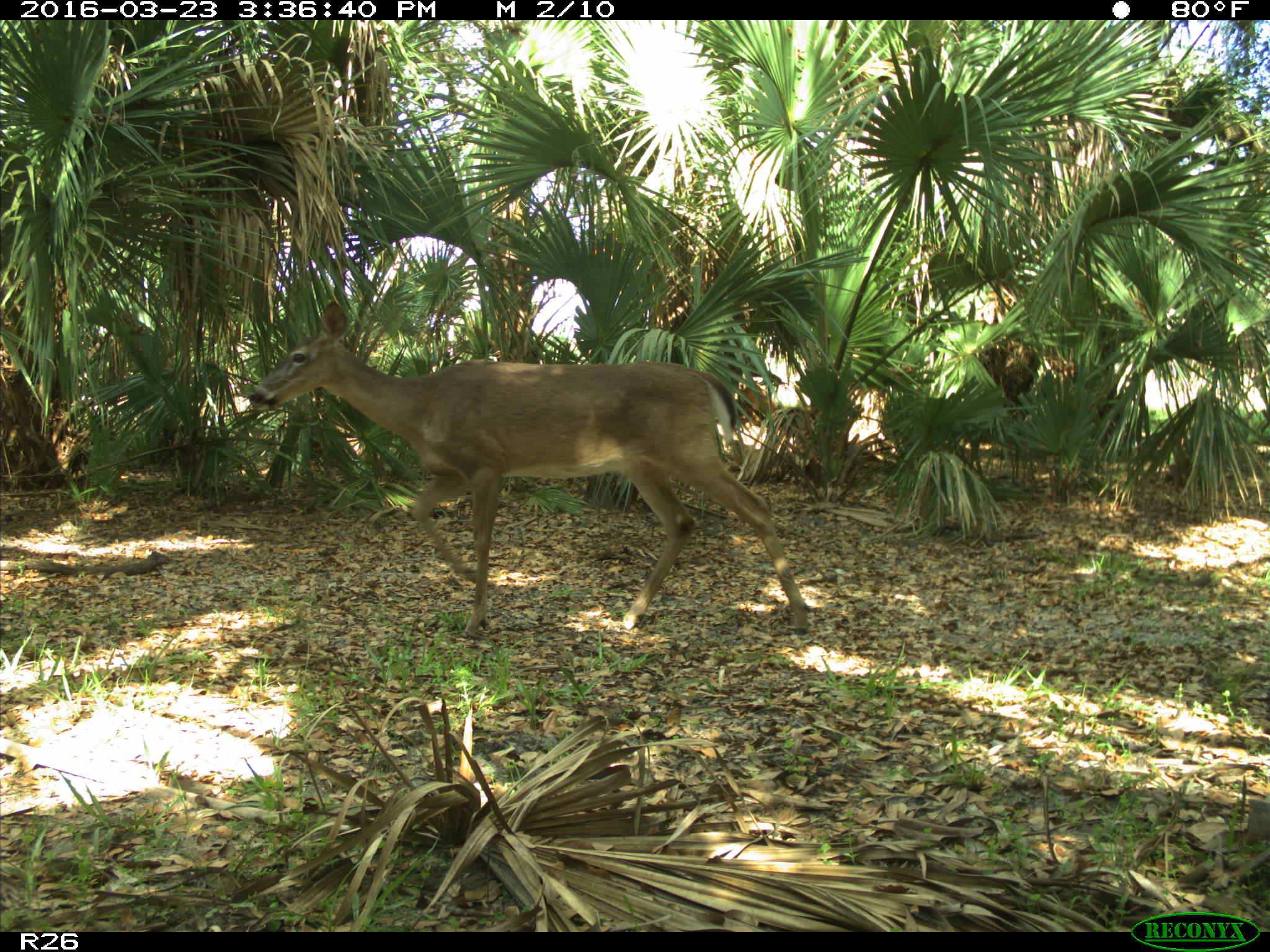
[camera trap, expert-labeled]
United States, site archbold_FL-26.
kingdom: Animalia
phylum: Chordata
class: Mammalia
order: Artiodactyla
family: Cervidae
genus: Odocoileus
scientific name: Odocoileus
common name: deer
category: unidentified deer